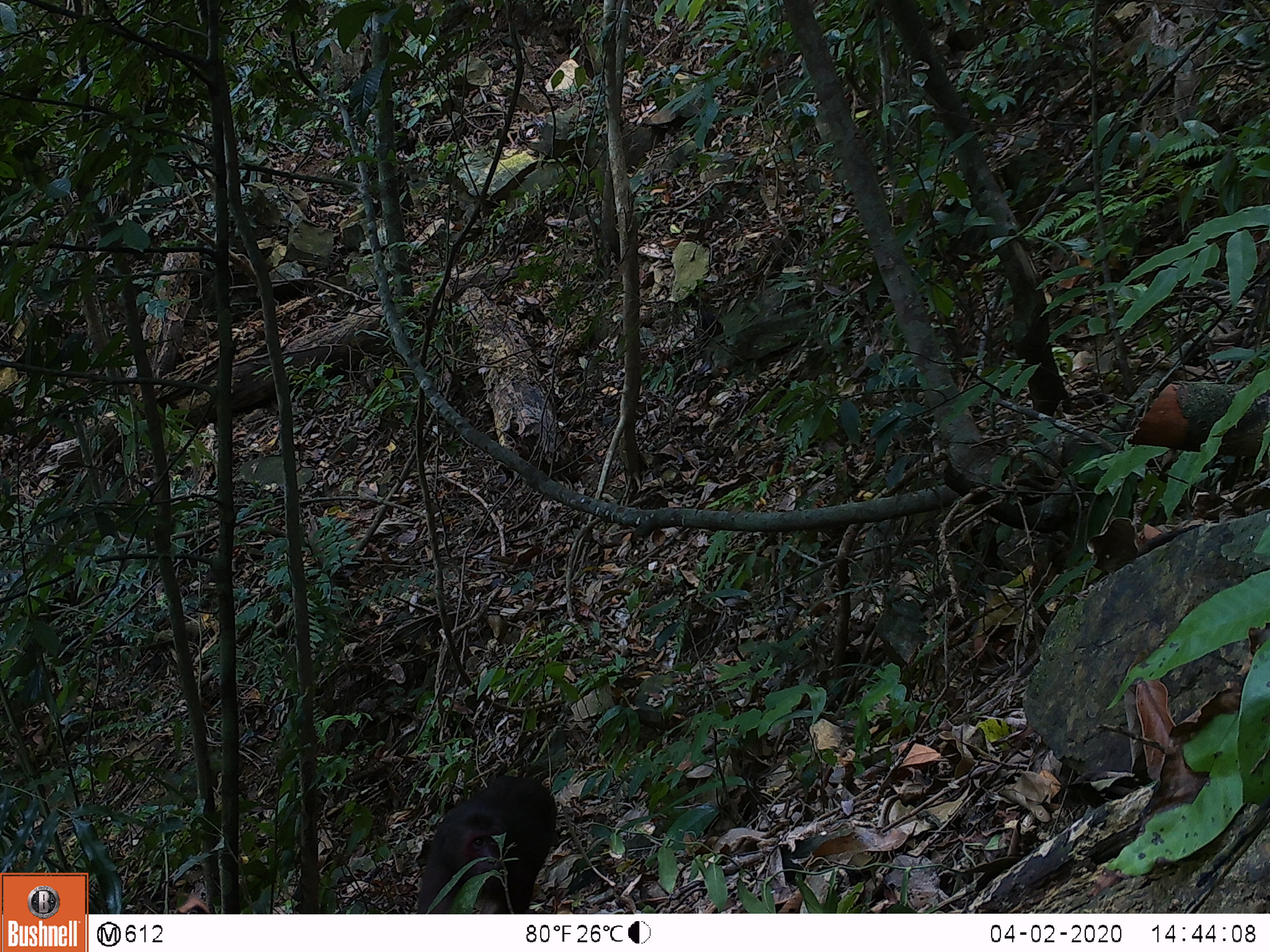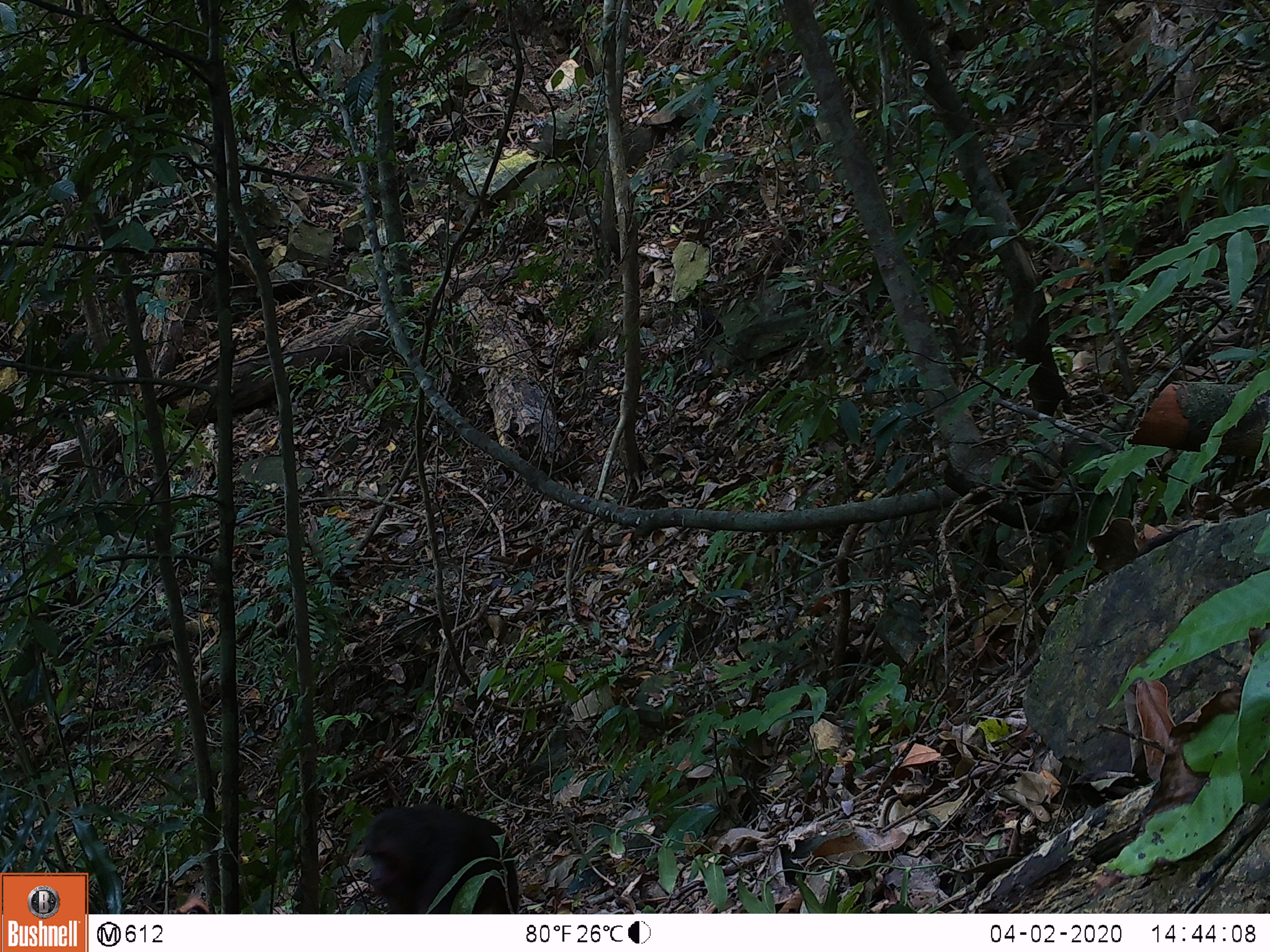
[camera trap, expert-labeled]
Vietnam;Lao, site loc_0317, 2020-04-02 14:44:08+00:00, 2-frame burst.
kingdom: Animalia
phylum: Chordata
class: Mammalia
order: Primates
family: Cercopithecidae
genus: Macaca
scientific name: Macaca arctoides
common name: stump-tailed macaque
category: stump tailed macaque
Stump tailed macaque (stump-tailed macaque) (Macaca arctoides). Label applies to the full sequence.